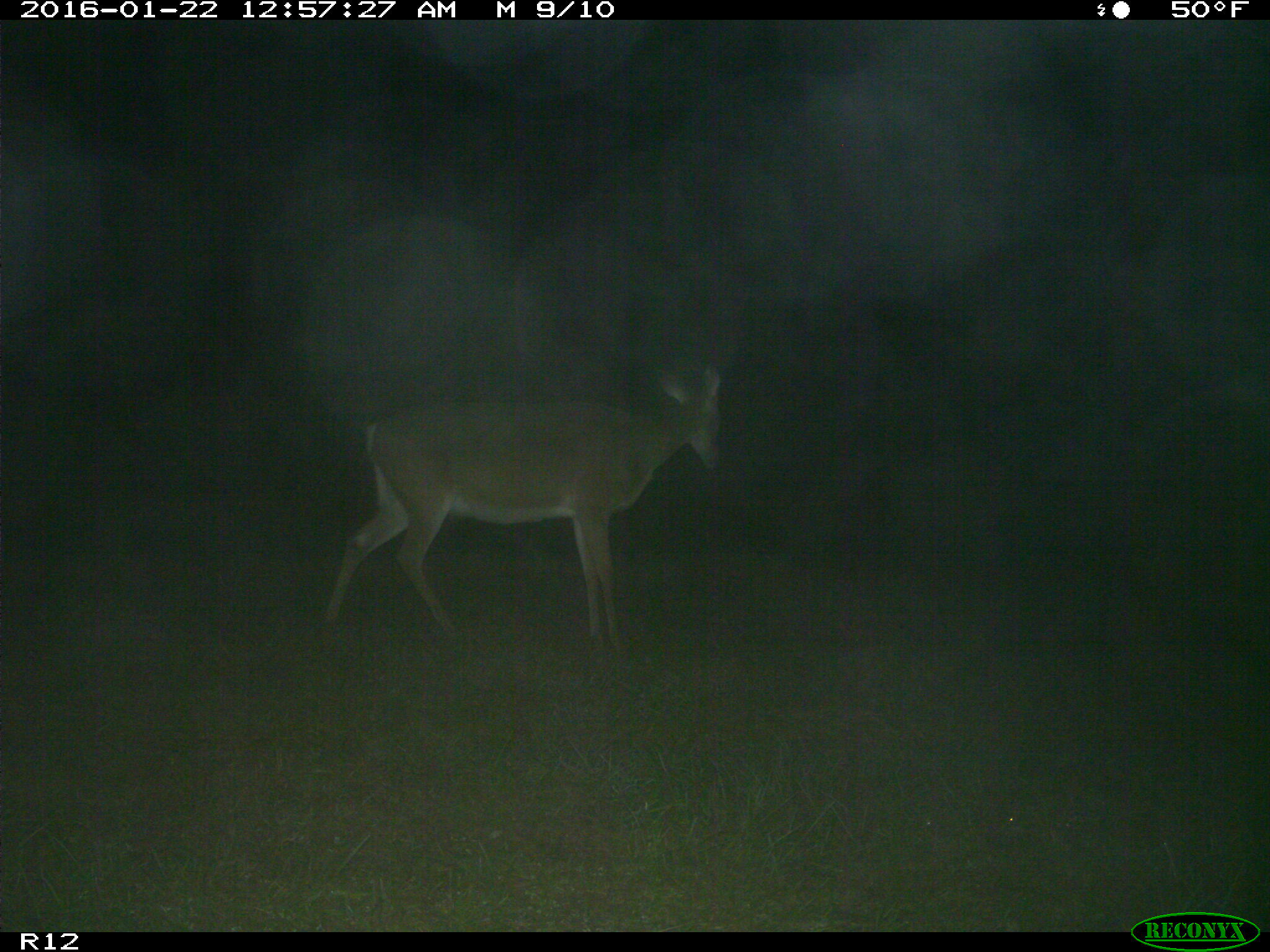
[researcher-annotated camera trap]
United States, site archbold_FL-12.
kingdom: Animalia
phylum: Chordata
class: Mammalia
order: Artiodactyla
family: Cervidae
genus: Odocoileus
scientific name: Odocoileus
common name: deer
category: unidentified deer